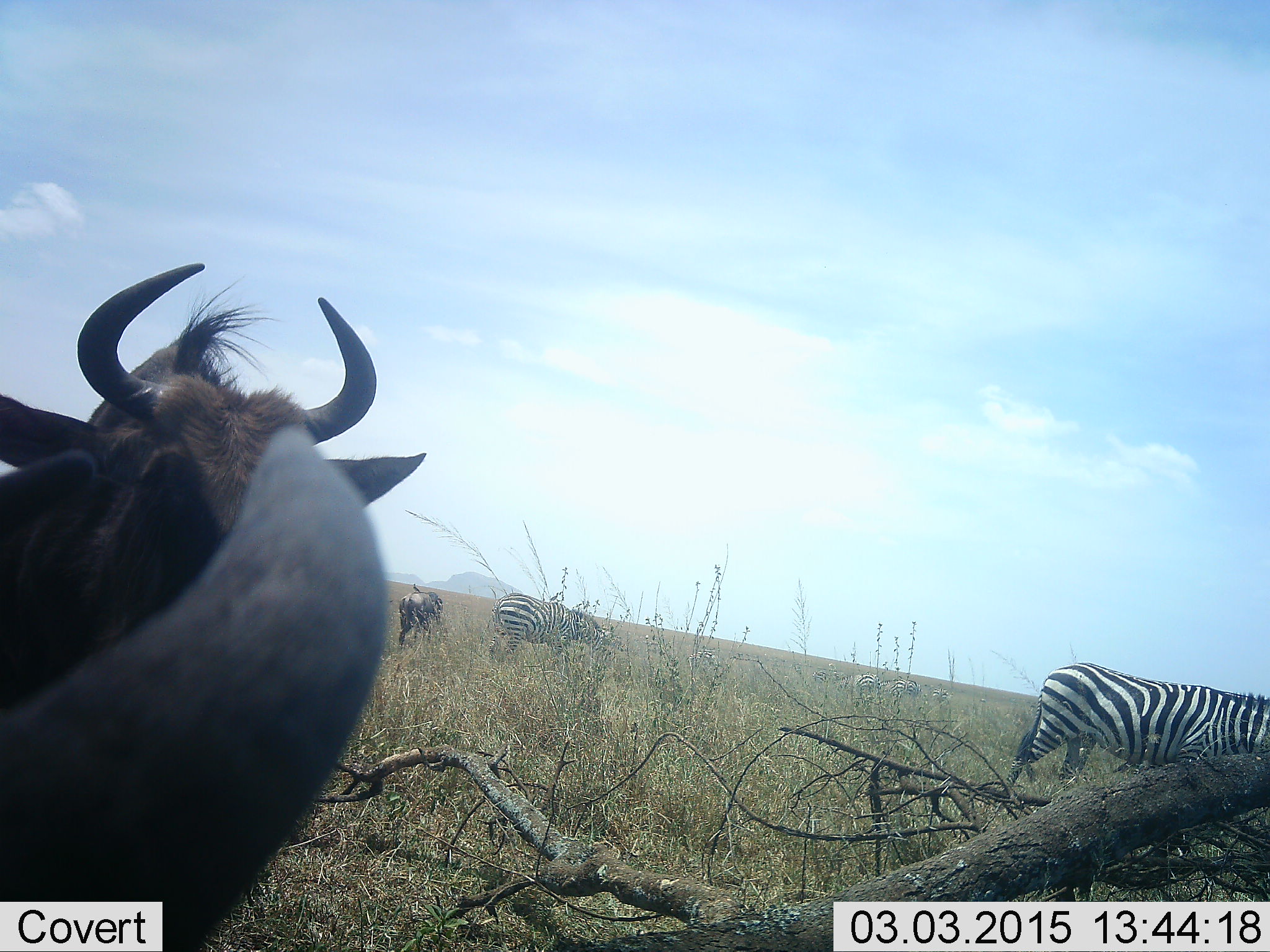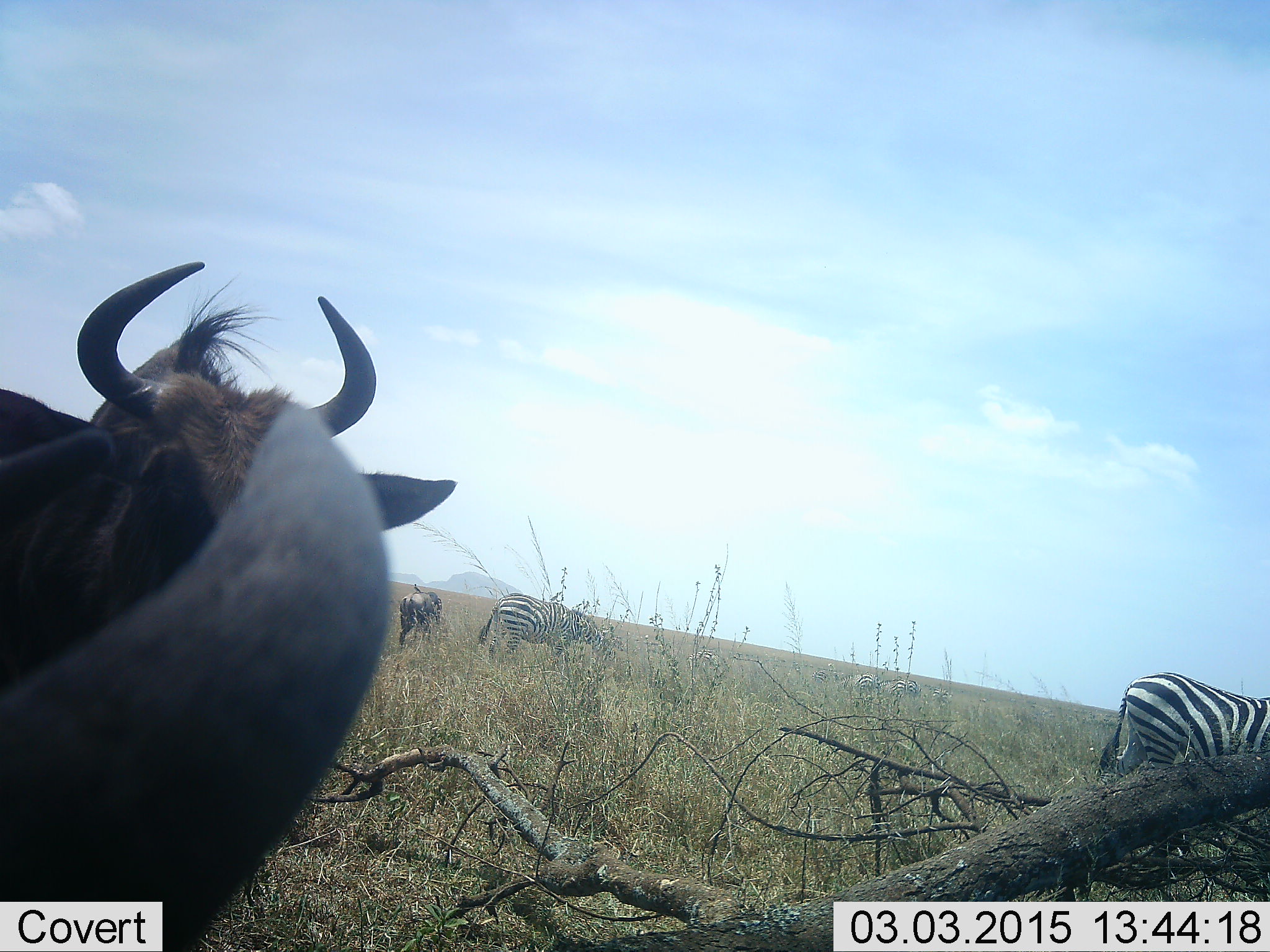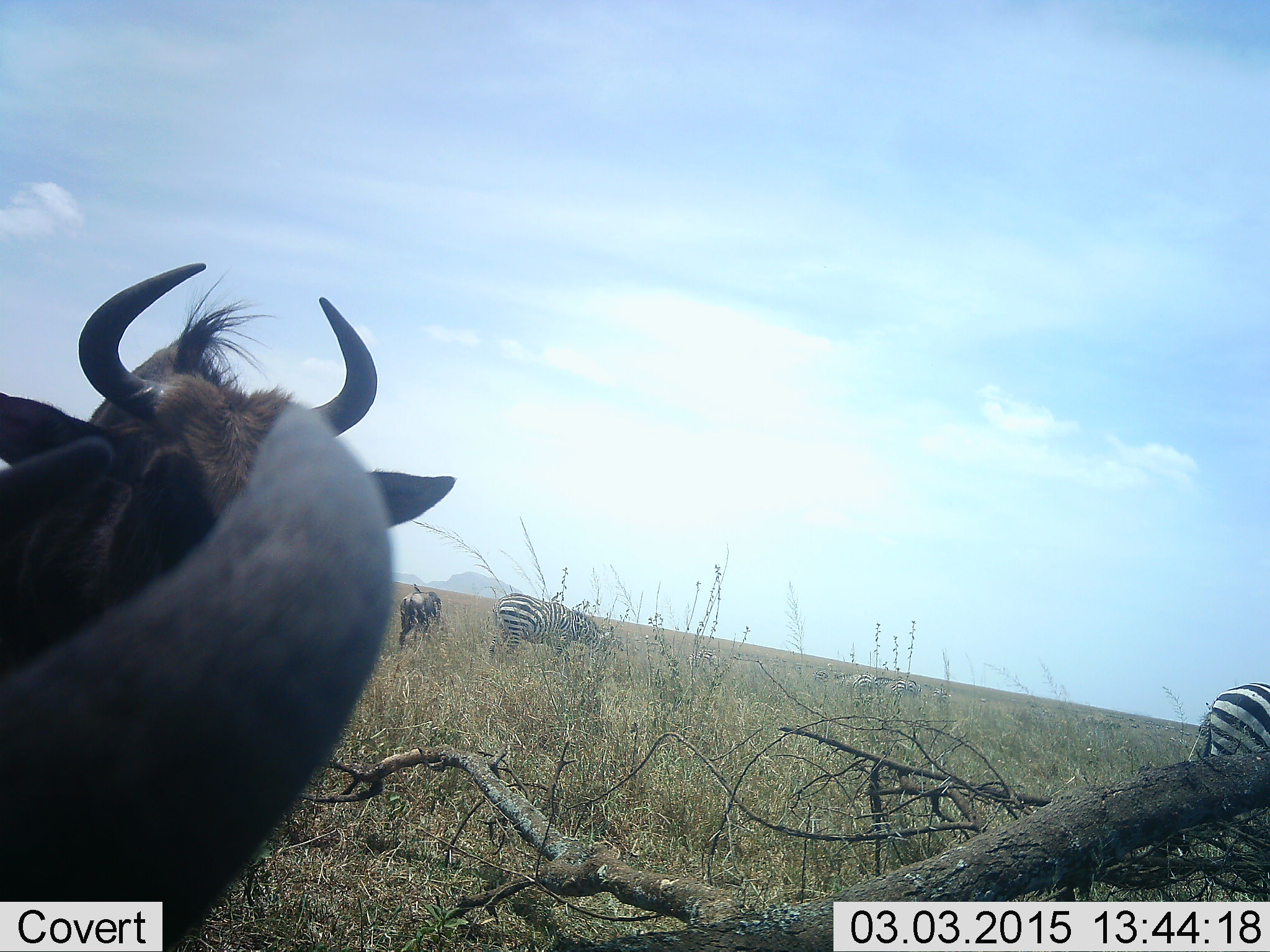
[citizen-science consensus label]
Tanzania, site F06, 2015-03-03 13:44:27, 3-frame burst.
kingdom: Animalia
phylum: Chordata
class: Mammalia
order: Artiodactyla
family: Bovidae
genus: Connochaetes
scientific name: Connochaetes taurinus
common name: blue wildebeest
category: wildebeest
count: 2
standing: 62%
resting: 38%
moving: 8%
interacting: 0%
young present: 0%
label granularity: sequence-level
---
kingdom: Animalia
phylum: Chordata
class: Mammalia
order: Perissodactyla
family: Equidae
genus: Equus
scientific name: Equus quagga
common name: plains zebra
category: zebra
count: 3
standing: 42%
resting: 0%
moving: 25%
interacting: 0%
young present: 0%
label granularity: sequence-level